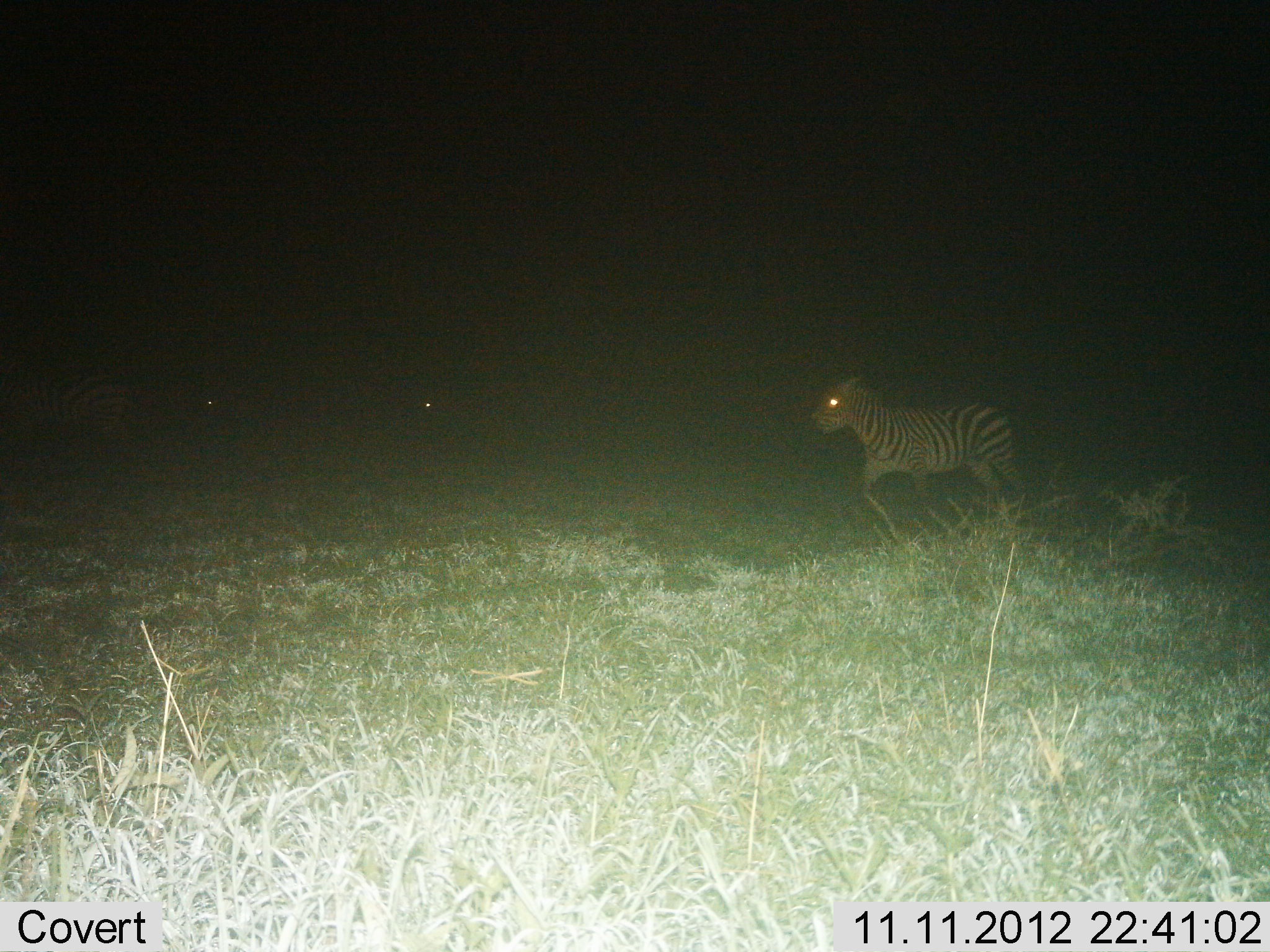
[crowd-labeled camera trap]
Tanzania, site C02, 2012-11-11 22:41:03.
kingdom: Animalia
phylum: Chordata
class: Mammalia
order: Perissodactyla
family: Equidae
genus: Equus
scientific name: Equus quagga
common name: plains zebra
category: zebra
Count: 2.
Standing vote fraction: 10%.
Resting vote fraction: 0%.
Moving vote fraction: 90%.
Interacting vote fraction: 0%.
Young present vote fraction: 0%.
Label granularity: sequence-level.